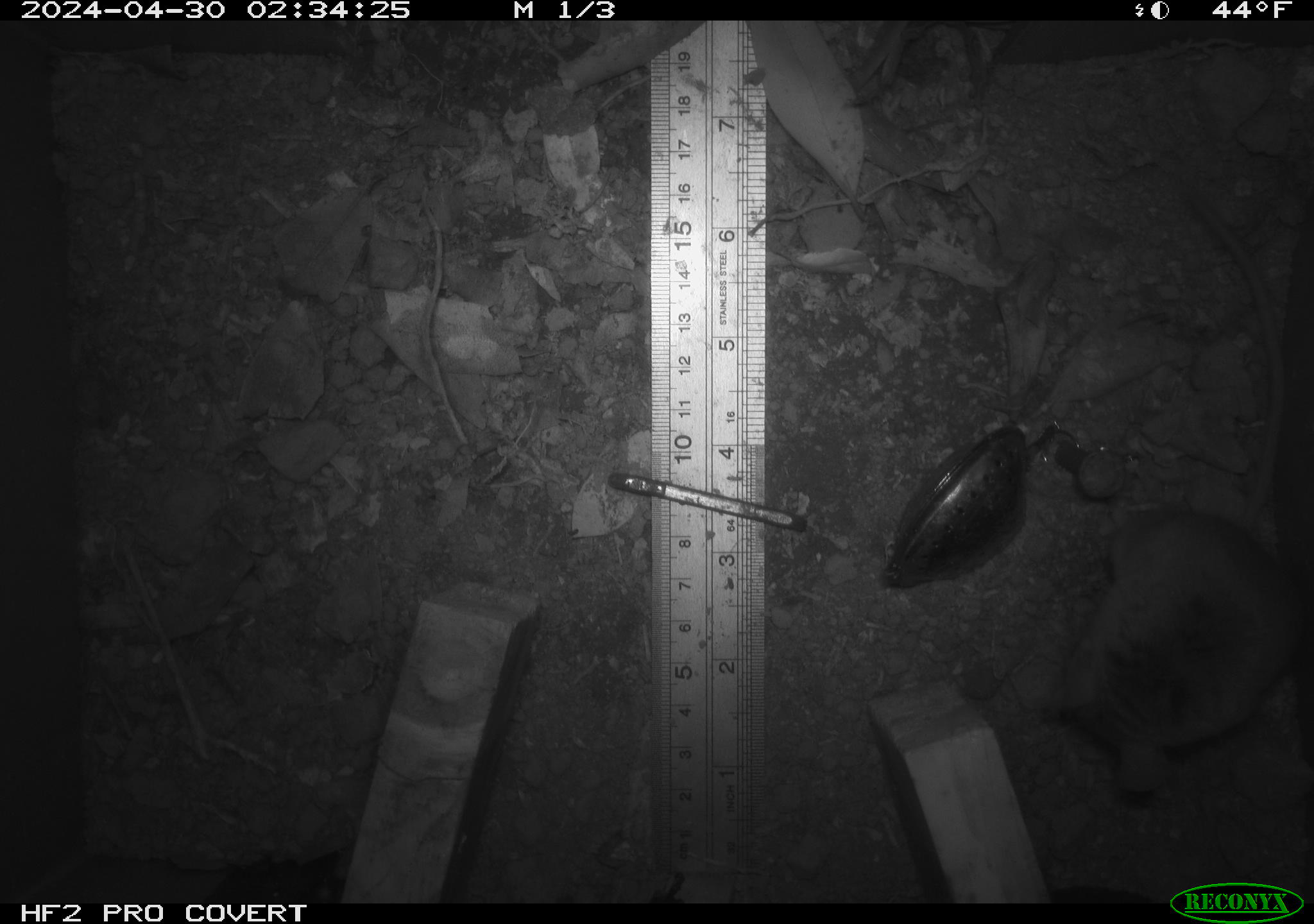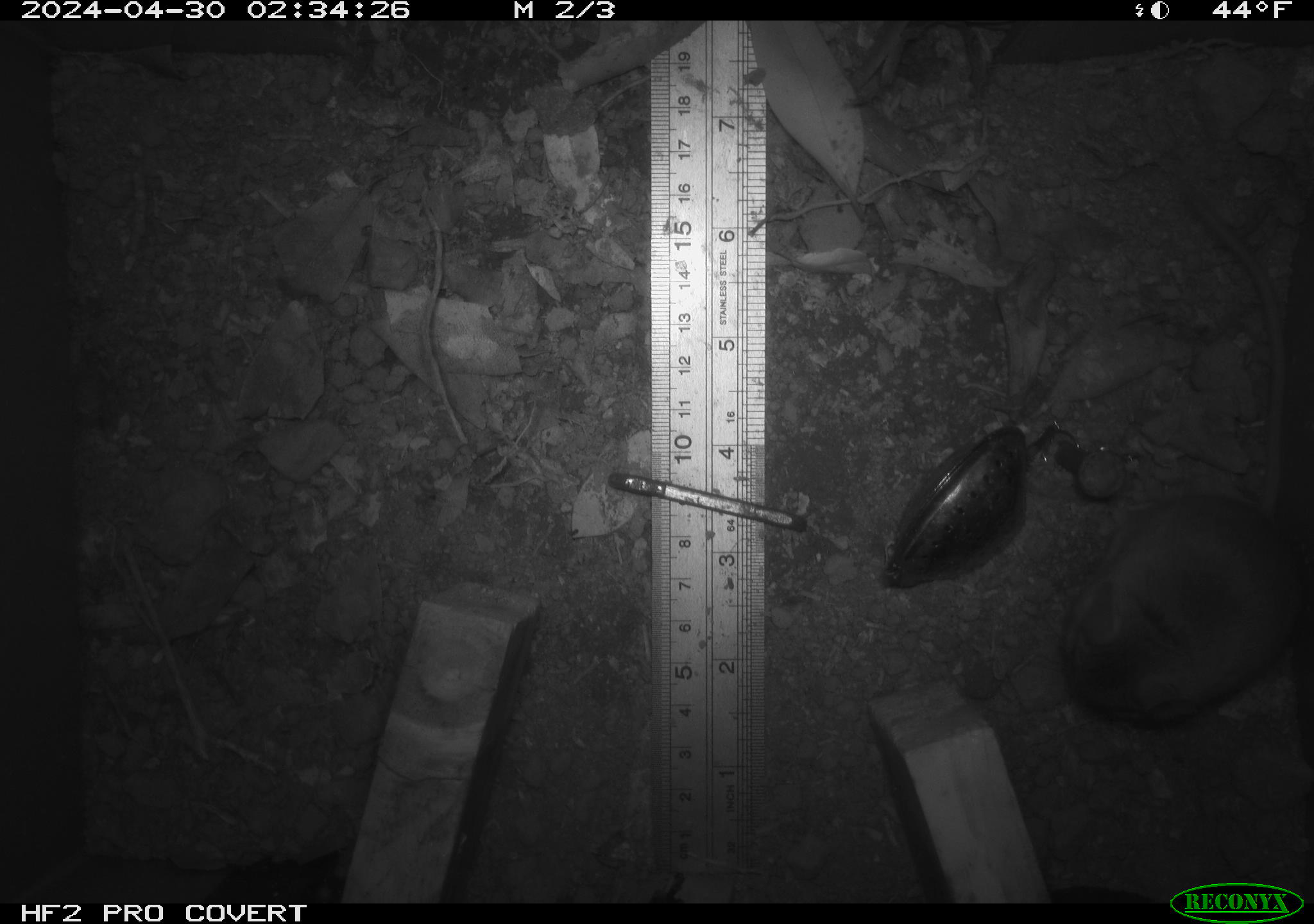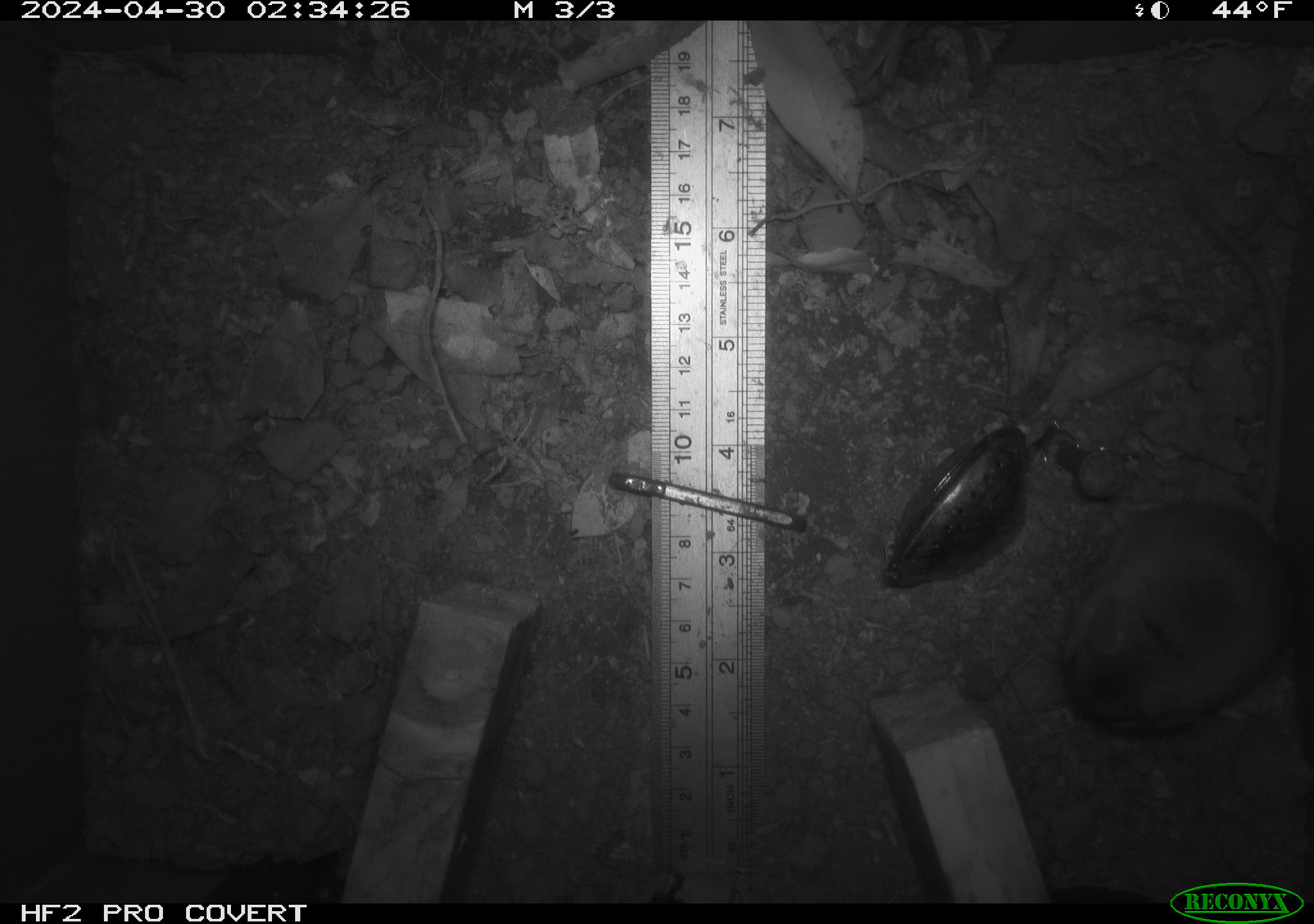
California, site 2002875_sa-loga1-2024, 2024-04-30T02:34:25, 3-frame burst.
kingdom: Animalia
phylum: Chordata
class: Mammalia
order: Rodentia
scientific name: Rodentia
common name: mouse species